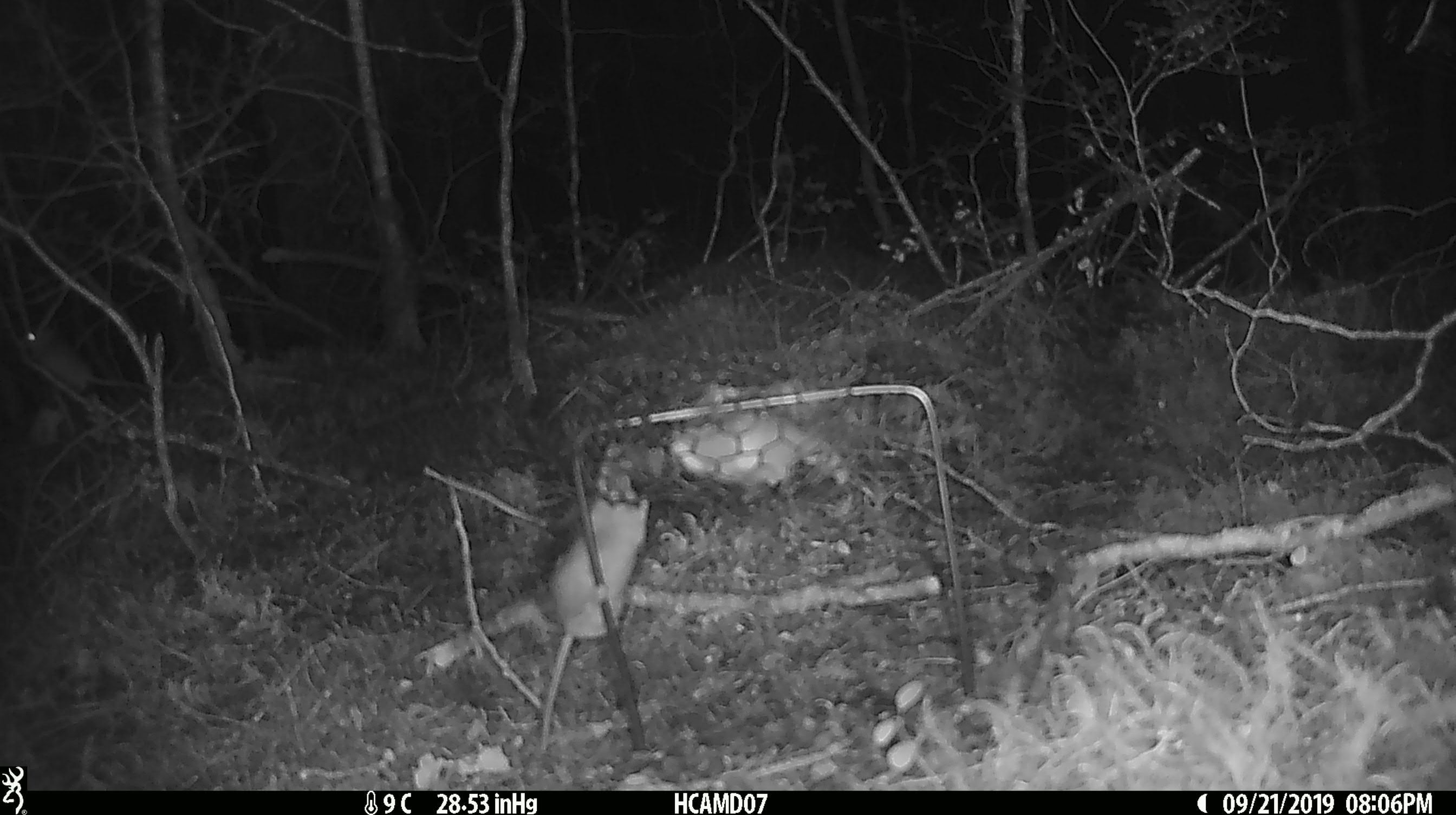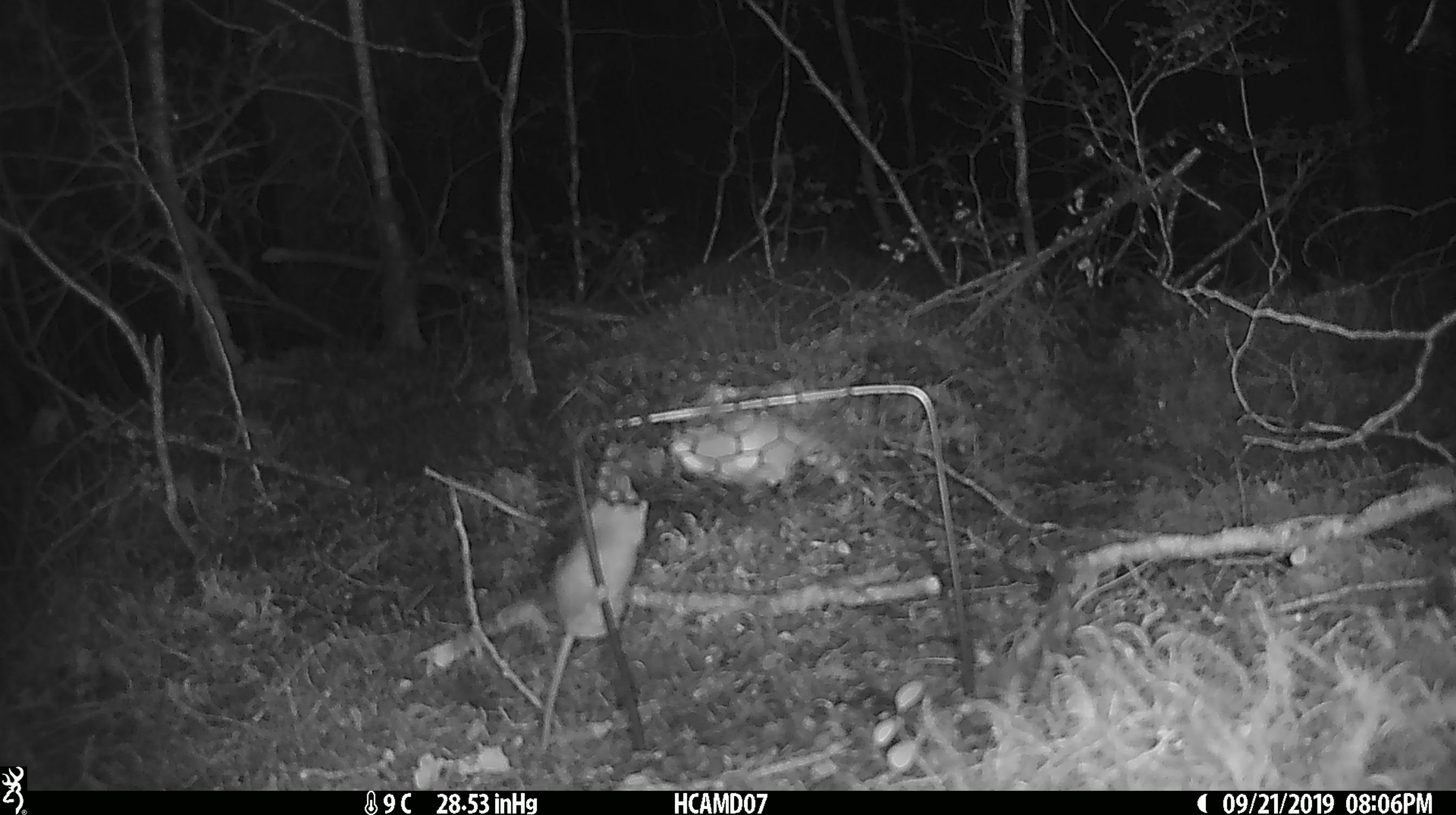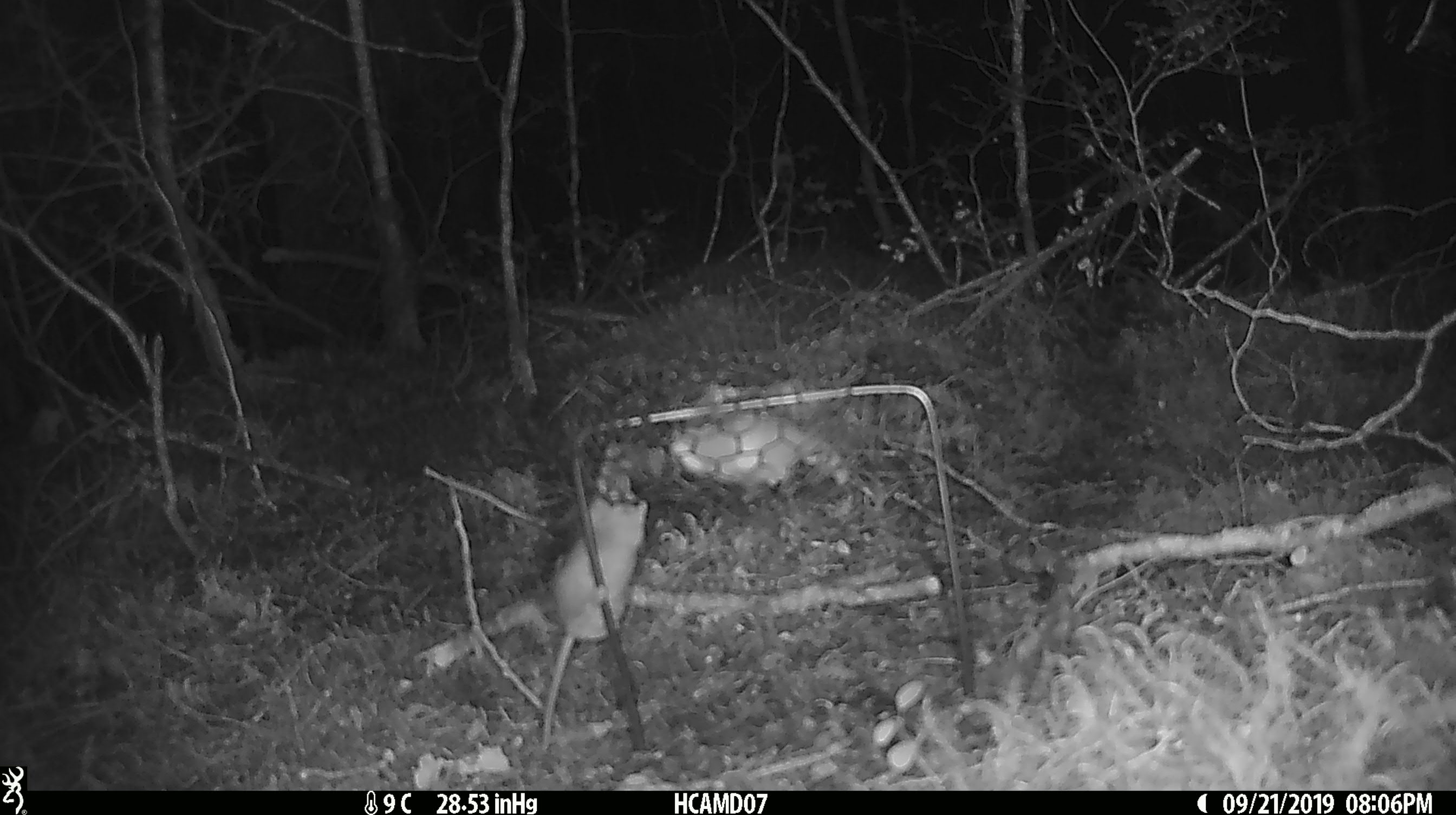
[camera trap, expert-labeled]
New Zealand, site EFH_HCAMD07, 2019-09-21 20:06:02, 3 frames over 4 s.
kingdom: Animalia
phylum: Chordata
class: Mammalia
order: Rodentia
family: Muridae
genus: Mus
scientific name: Mus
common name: mouse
Mouse (Mus).